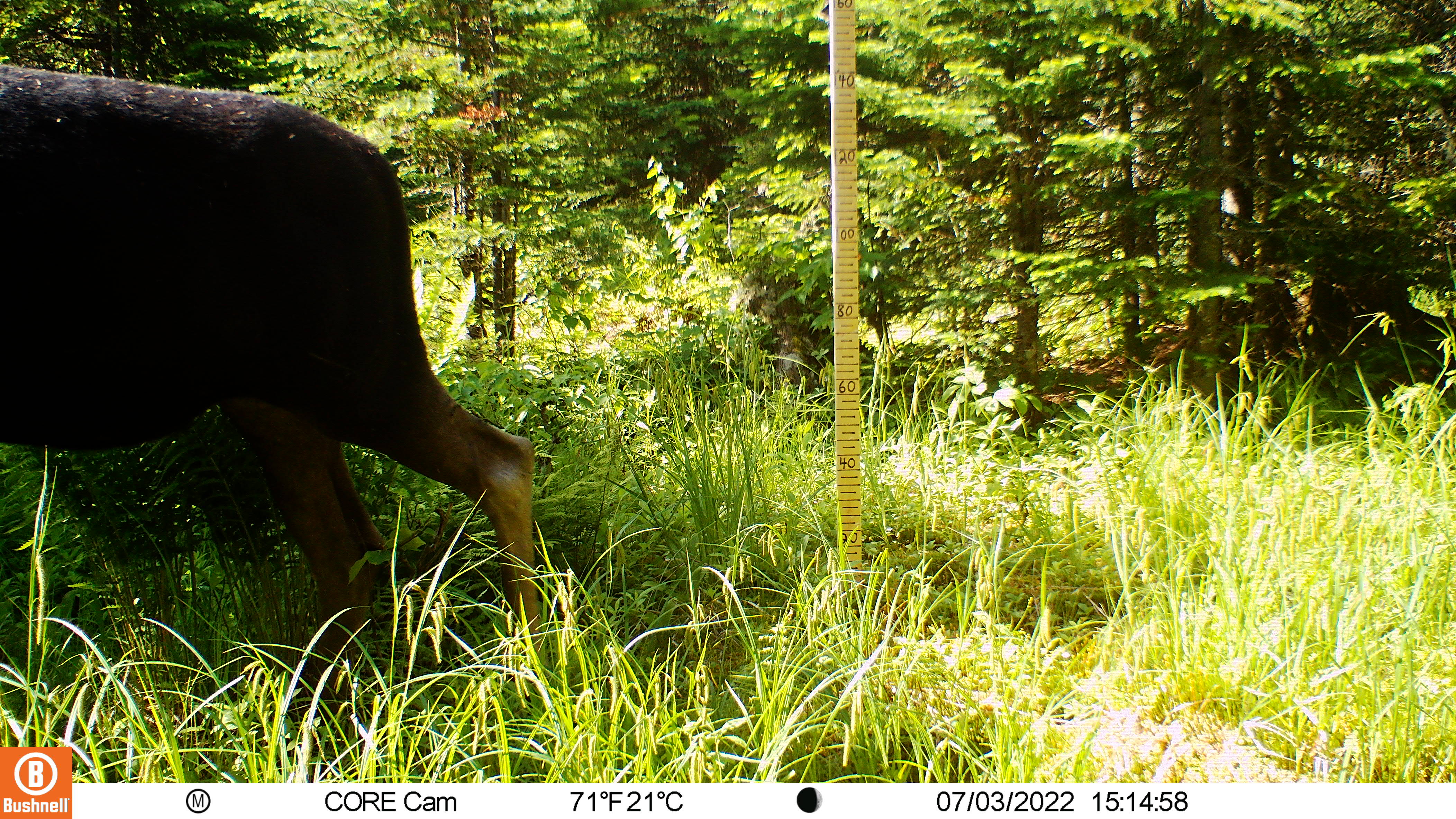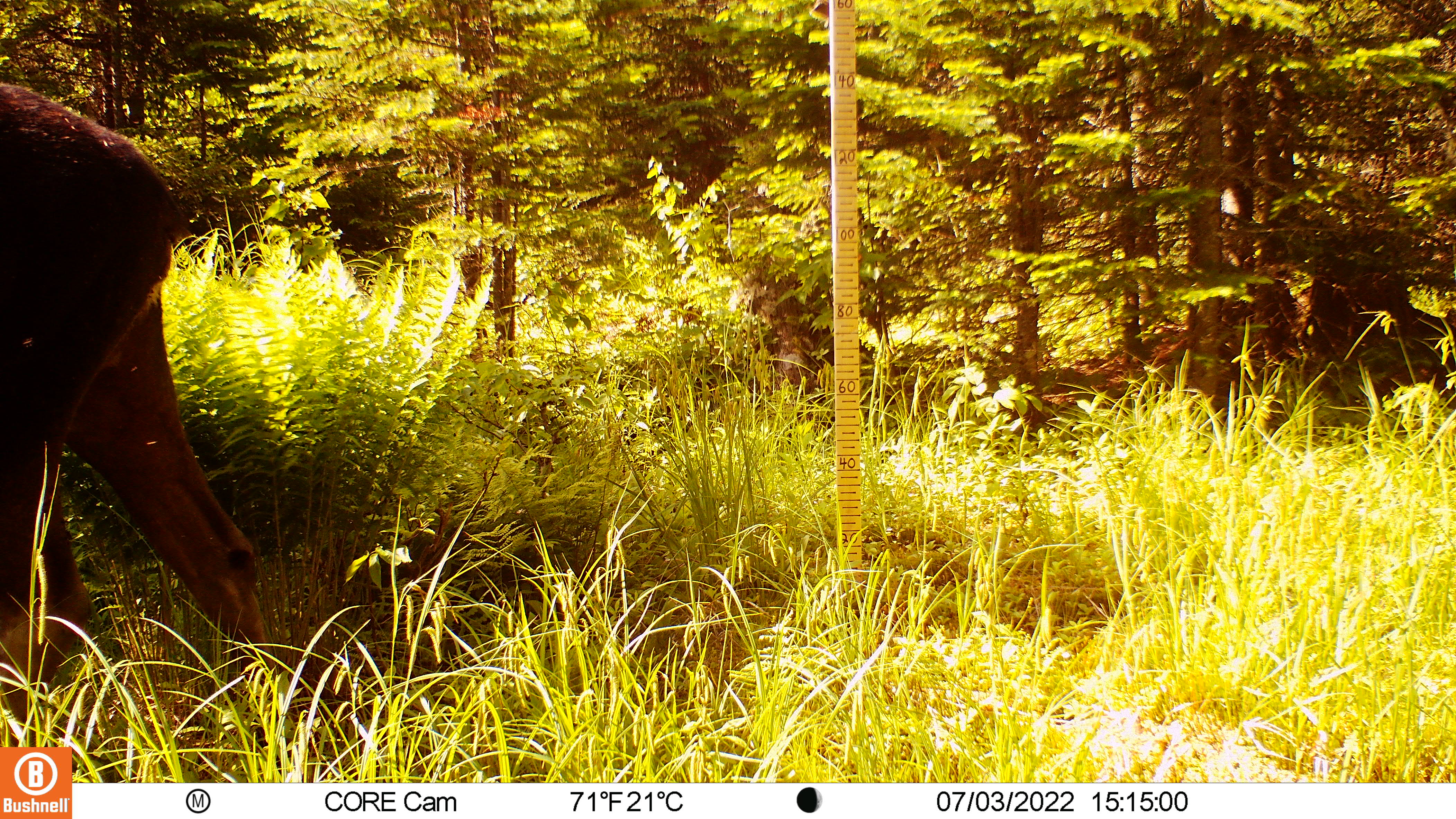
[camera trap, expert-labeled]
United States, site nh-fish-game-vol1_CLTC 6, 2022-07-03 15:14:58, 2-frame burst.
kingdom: Animalia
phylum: Chordata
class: Mammalia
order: Artiodactyla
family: Cervidae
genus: Alces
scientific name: Alces alces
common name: moose